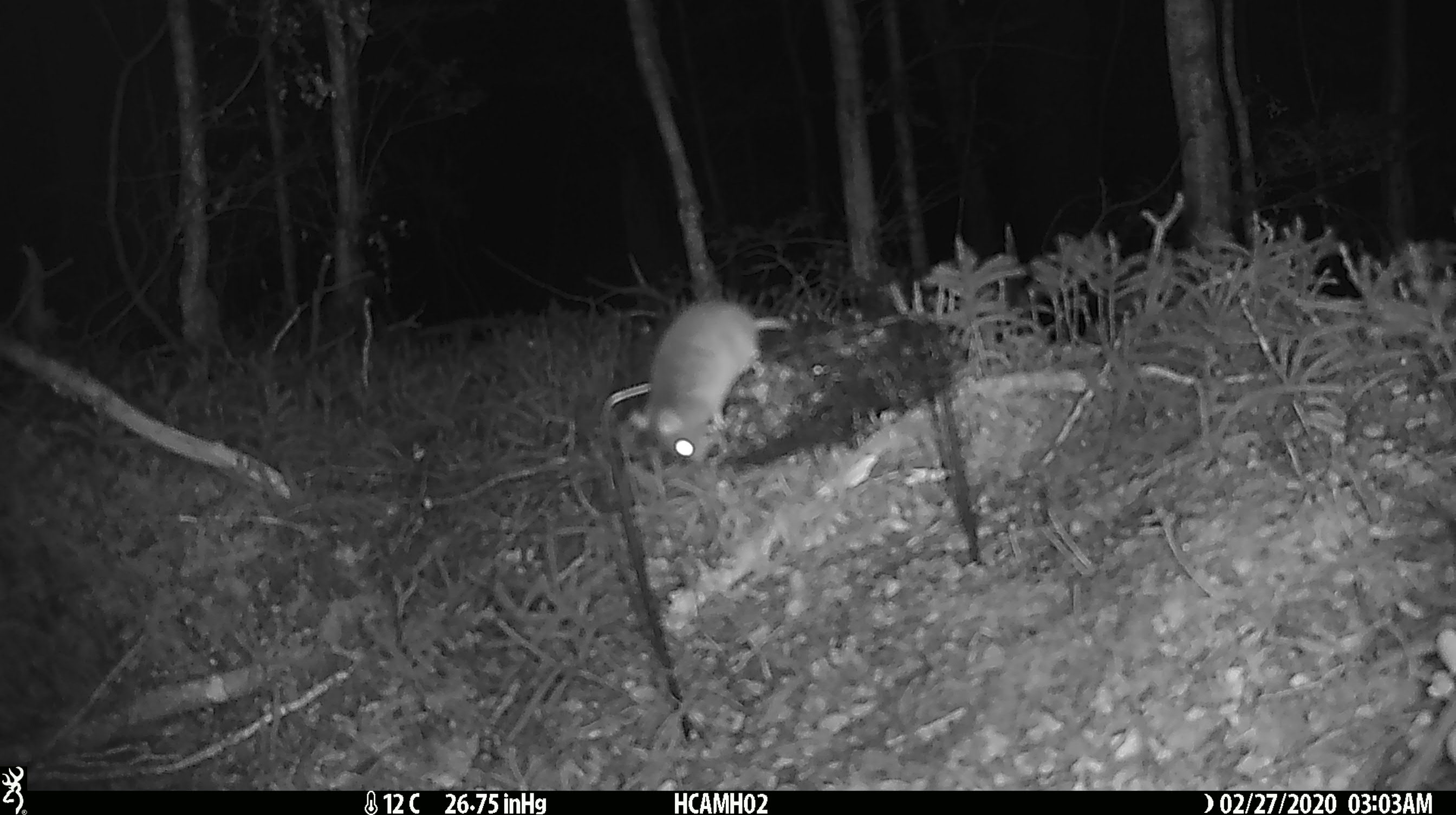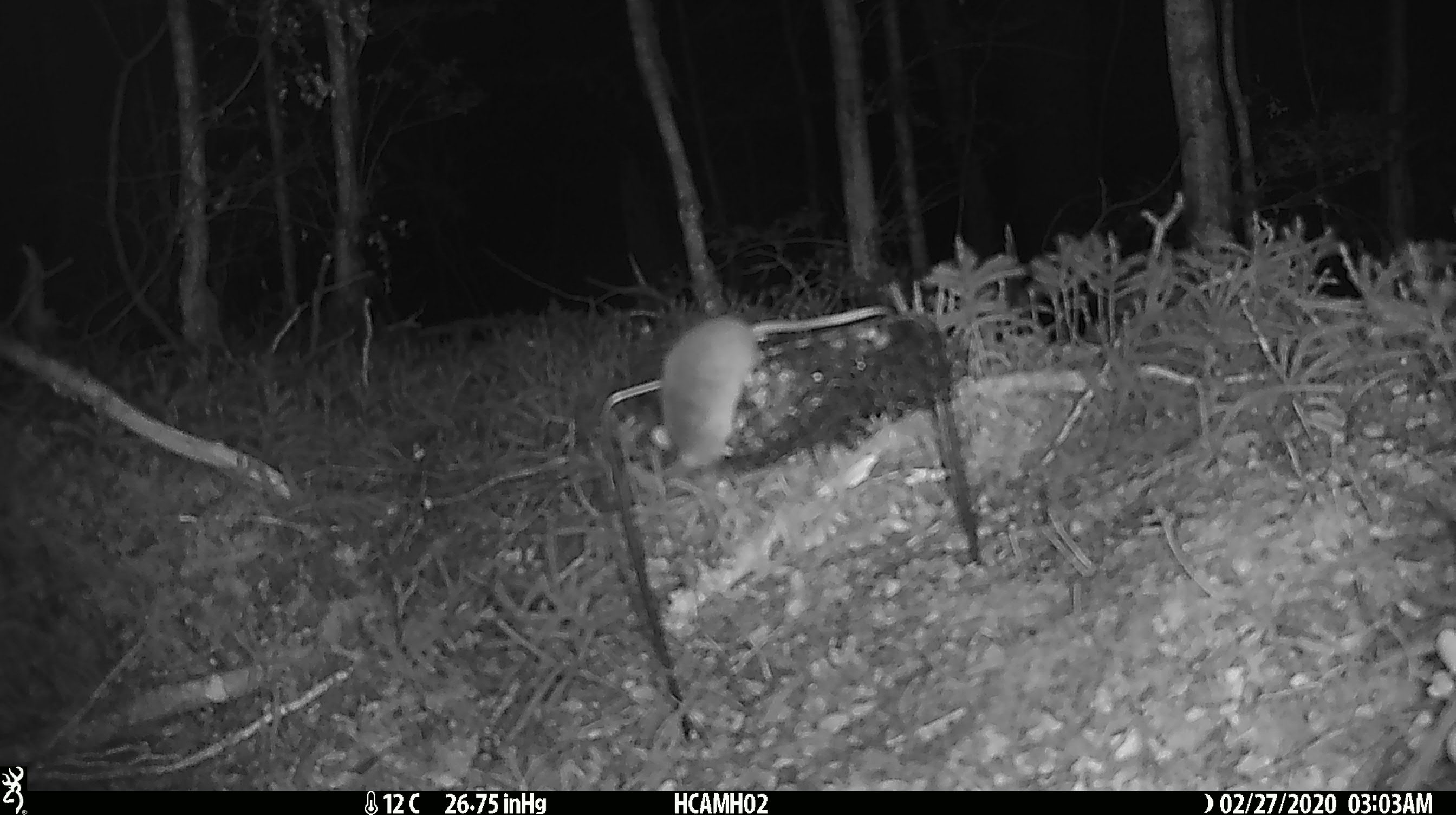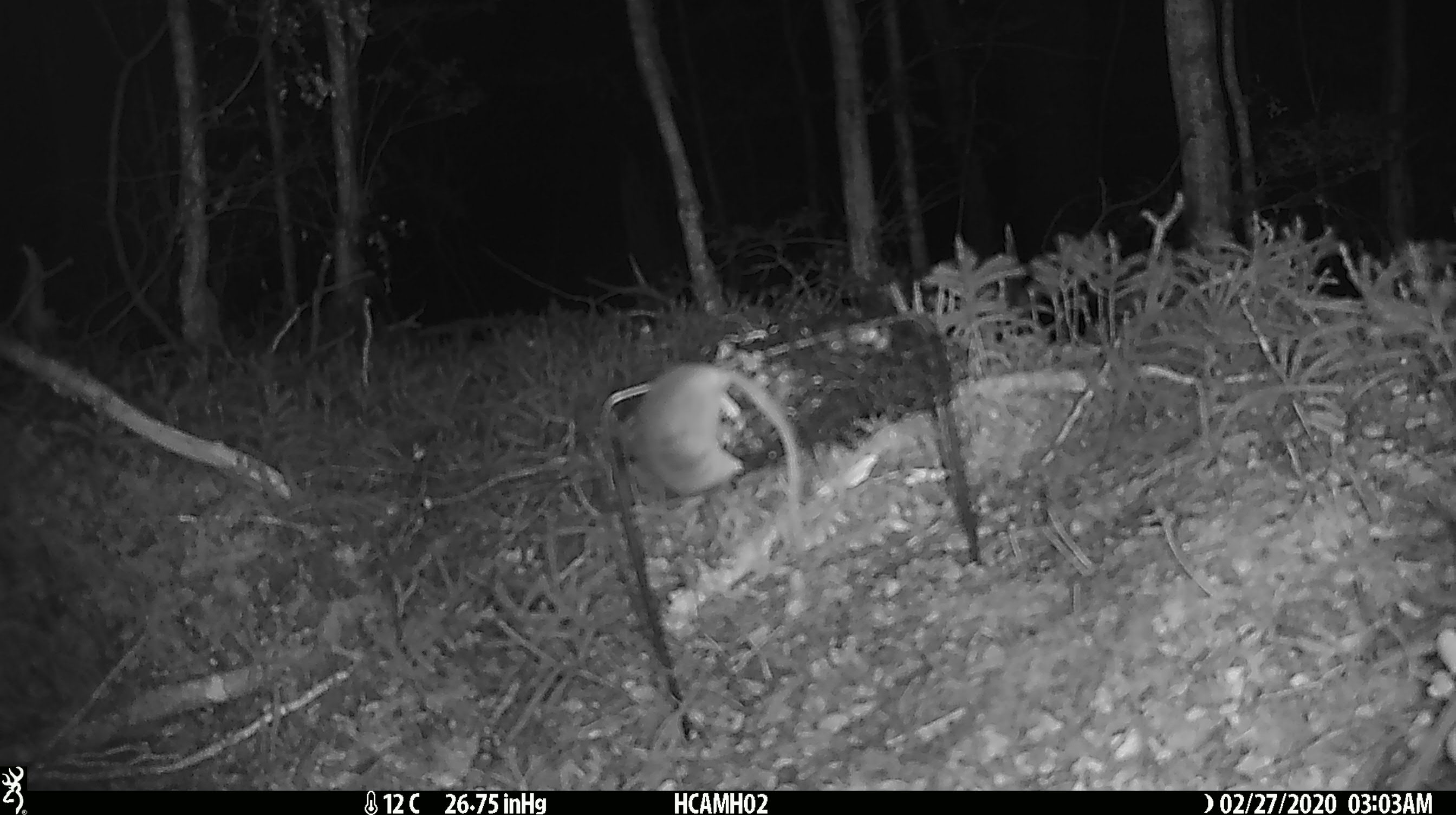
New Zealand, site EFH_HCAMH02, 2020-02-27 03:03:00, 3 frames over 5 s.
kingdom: Animalia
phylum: Chordata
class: Mammalia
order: Rodentia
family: Muridae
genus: Mus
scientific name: Mus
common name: mouse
Mouse (Mus).